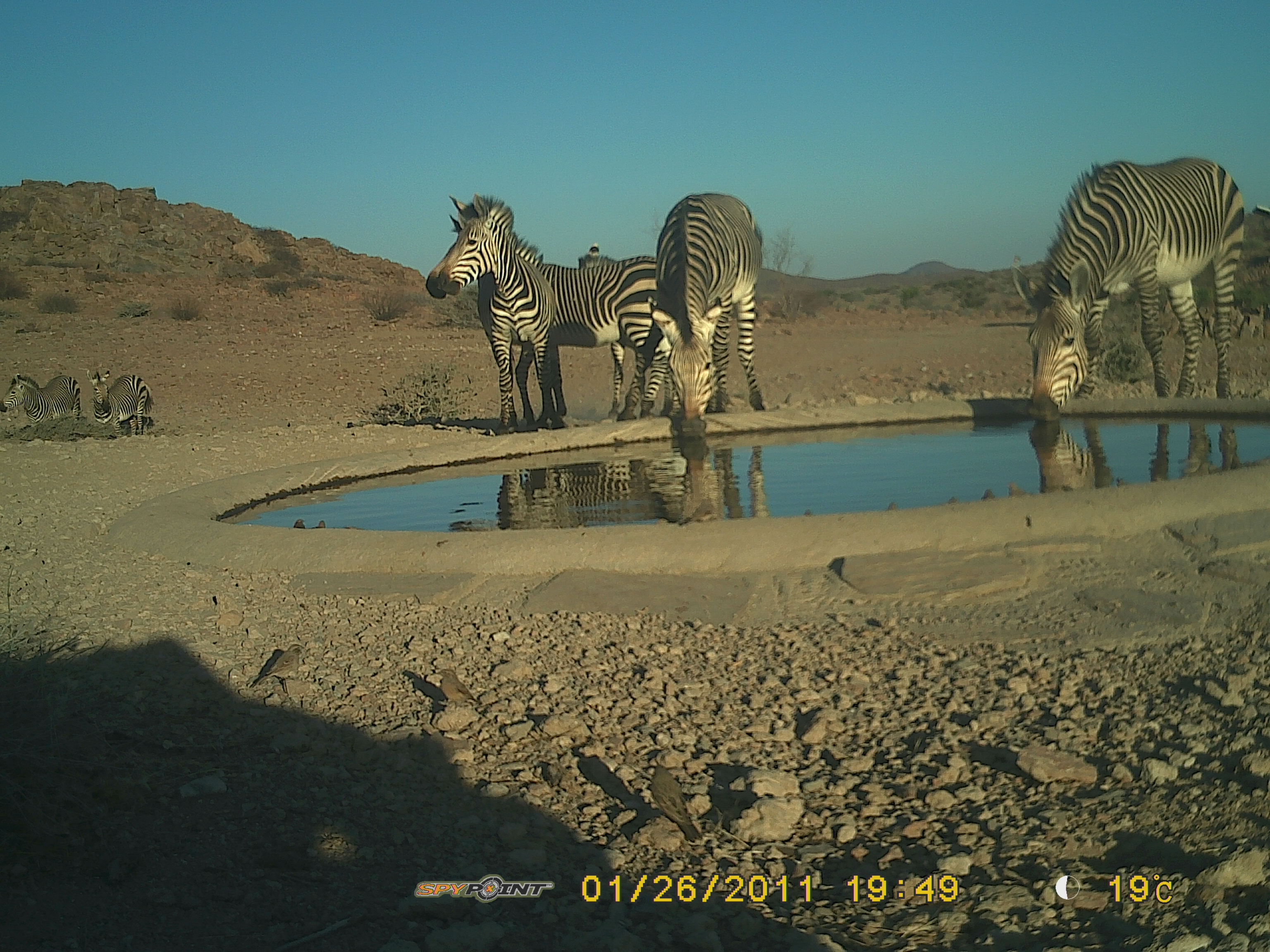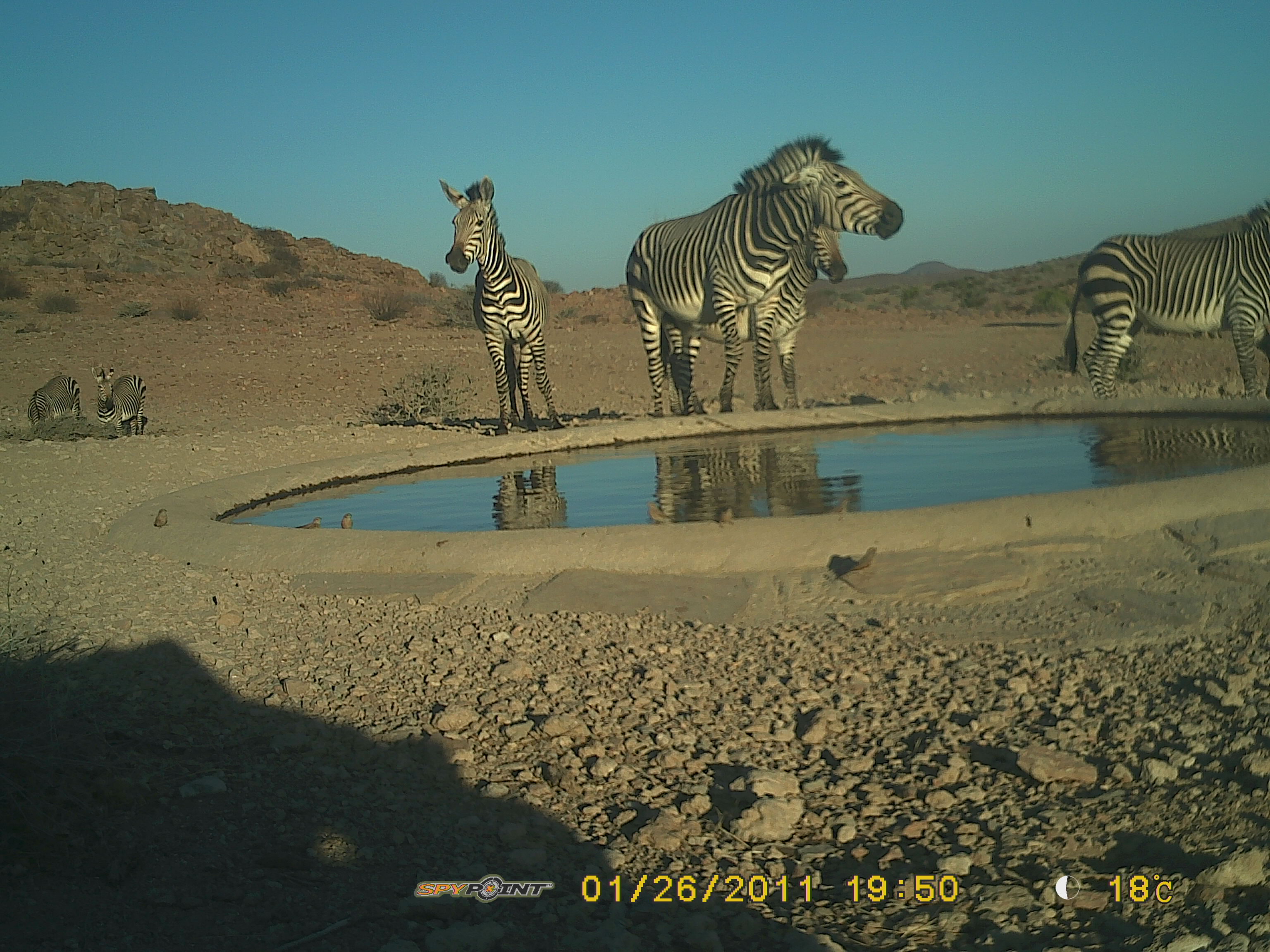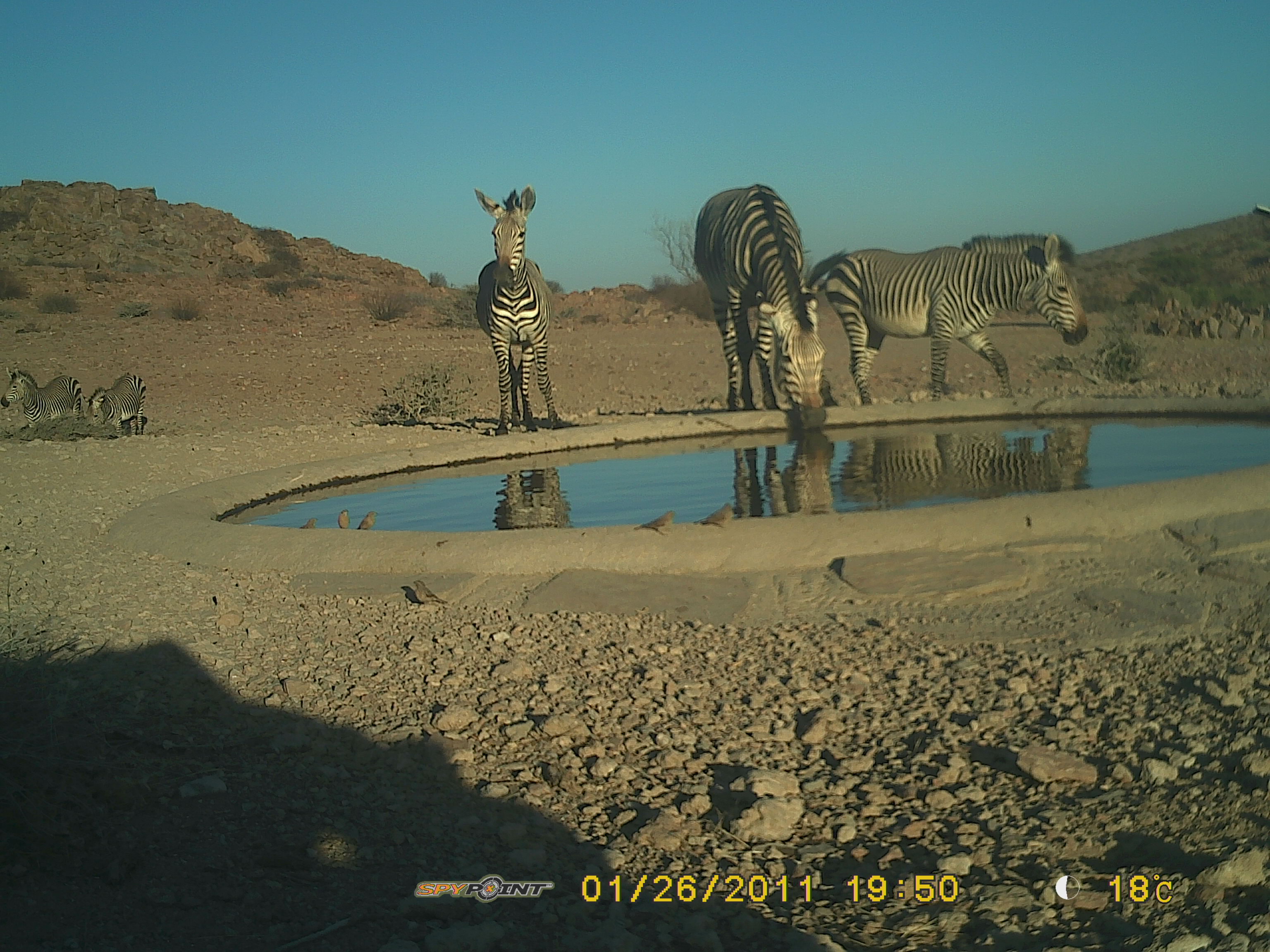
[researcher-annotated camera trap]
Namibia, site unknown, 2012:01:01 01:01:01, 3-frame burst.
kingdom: Animalia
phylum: Chordata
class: Mammalia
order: Perissodactyla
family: Equidae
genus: Equus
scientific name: Equus zebra hartmannae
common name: hartmann's mountain zebra